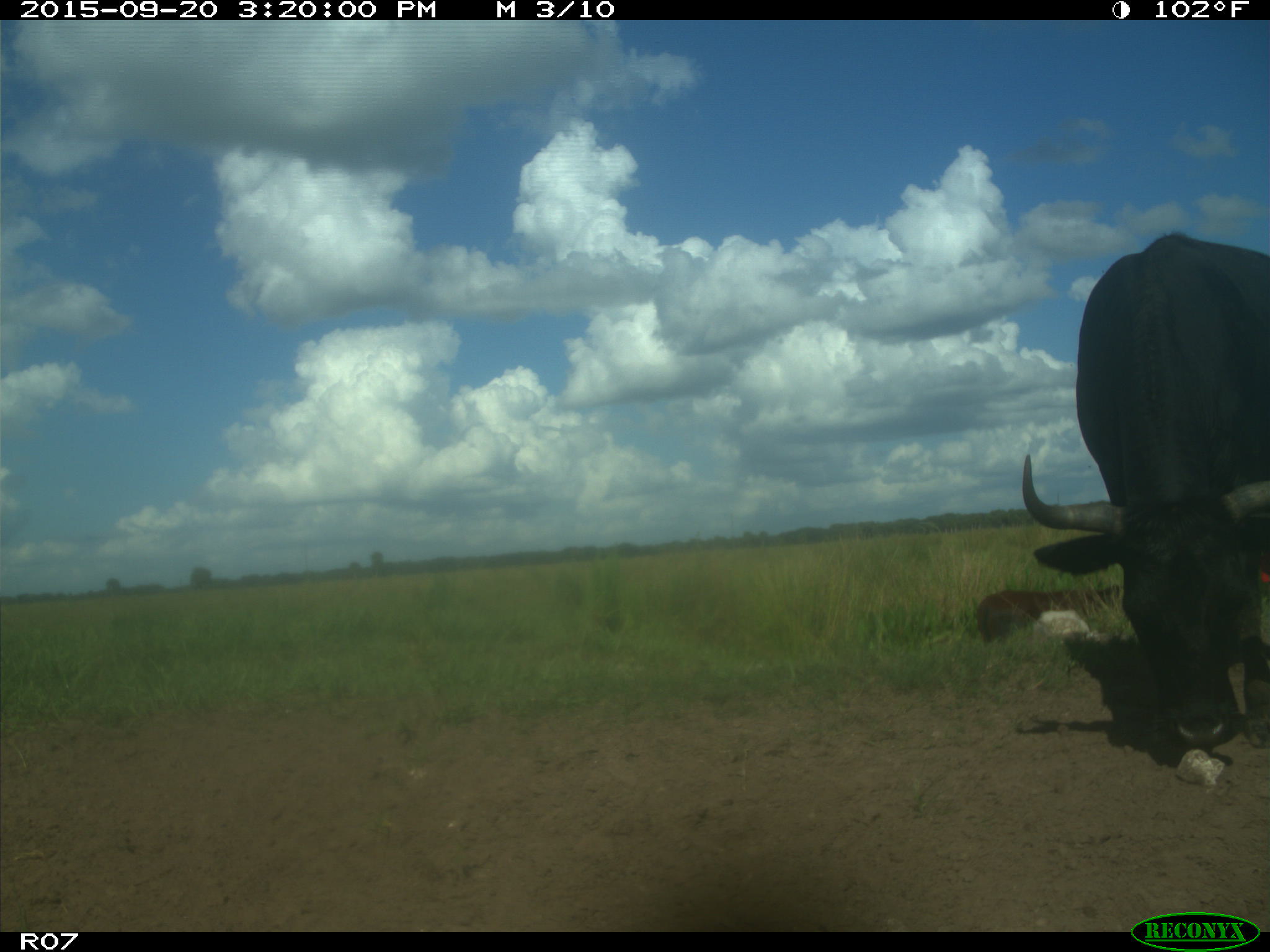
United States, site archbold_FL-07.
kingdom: Animalia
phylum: Chordata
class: Mammalia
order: Artiodactyla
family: Bovidae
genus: Bos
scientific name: Bos taurus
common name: domestic cow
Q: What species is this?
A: Bos taurus (domestic cow).